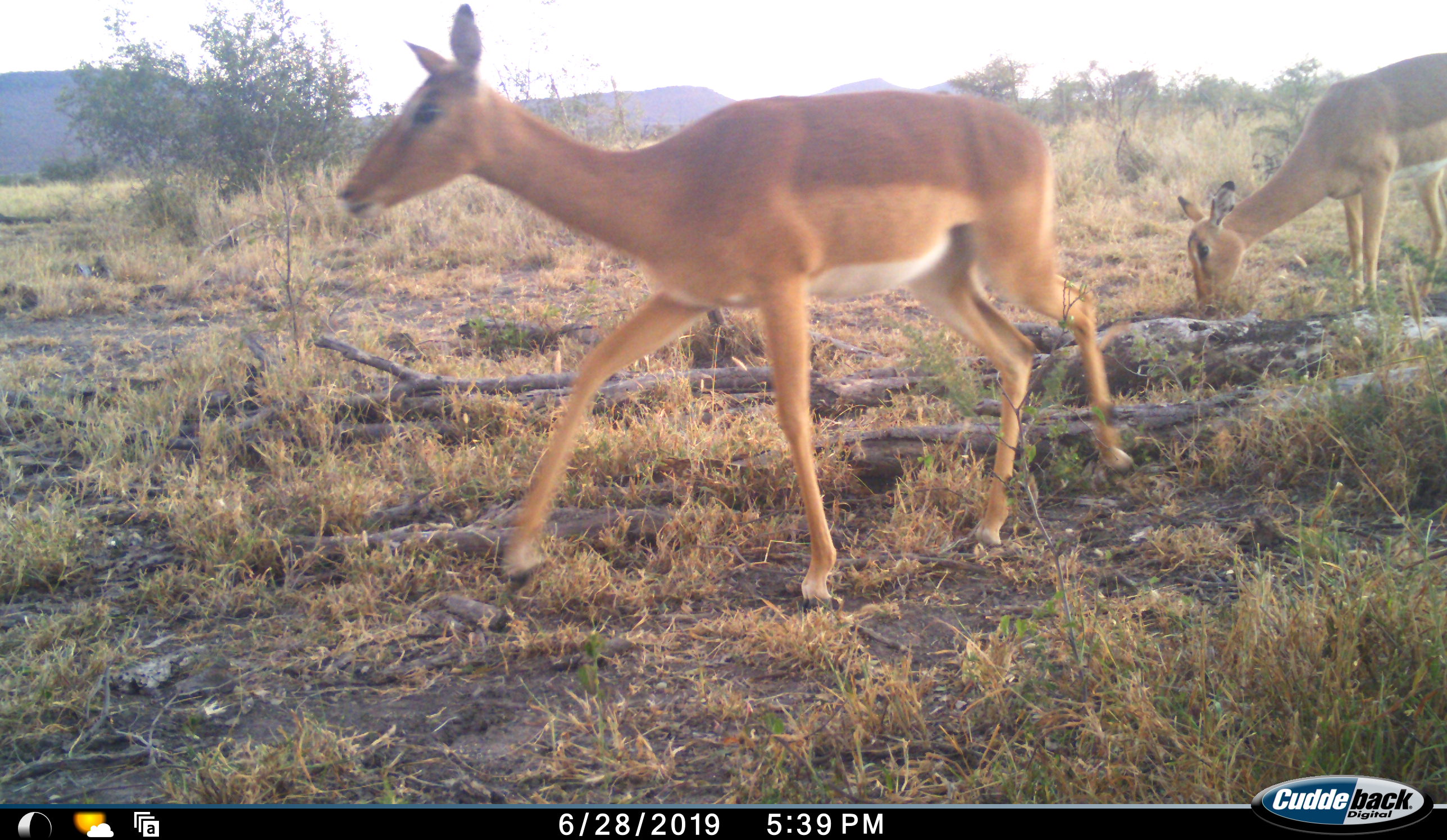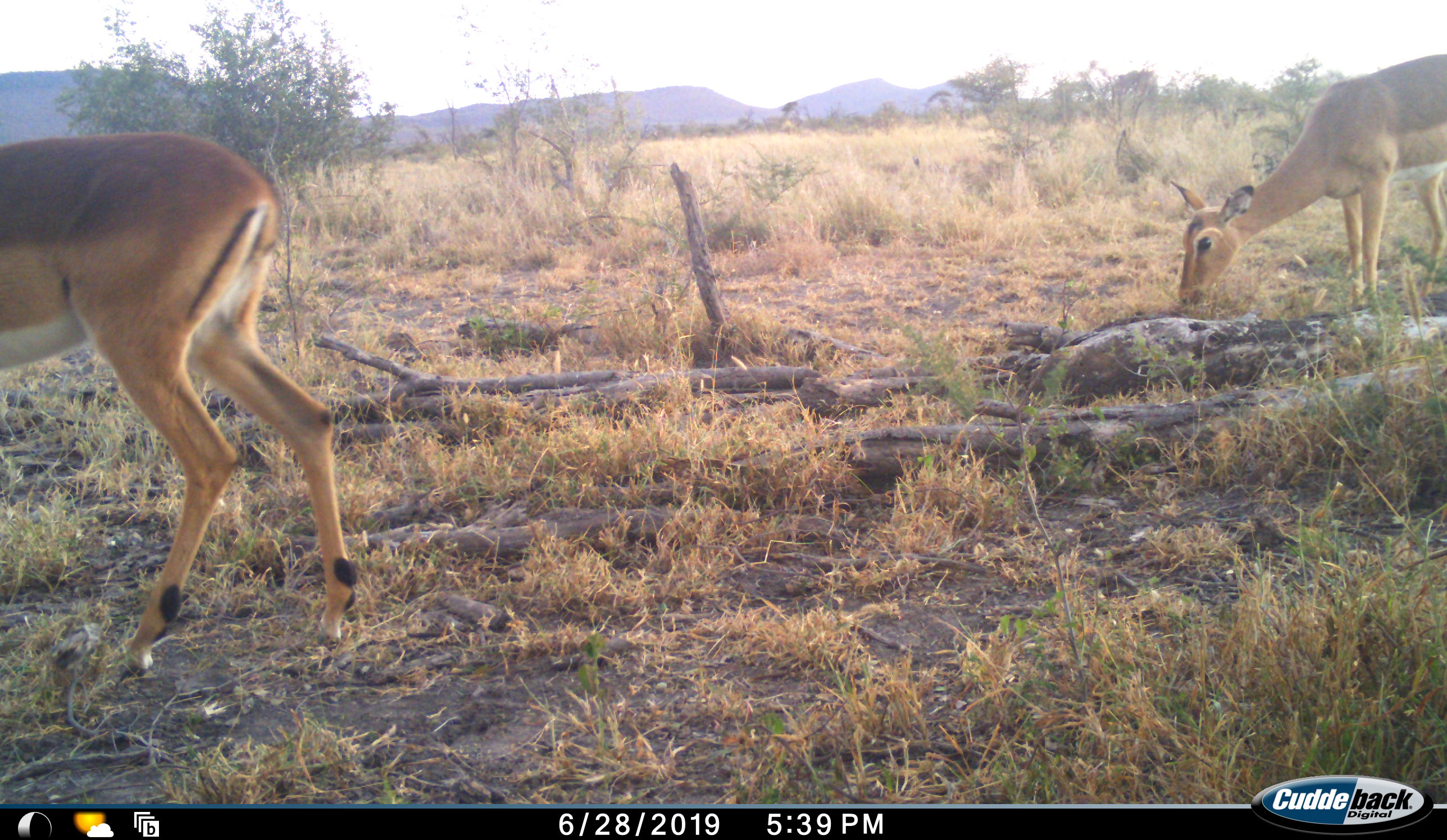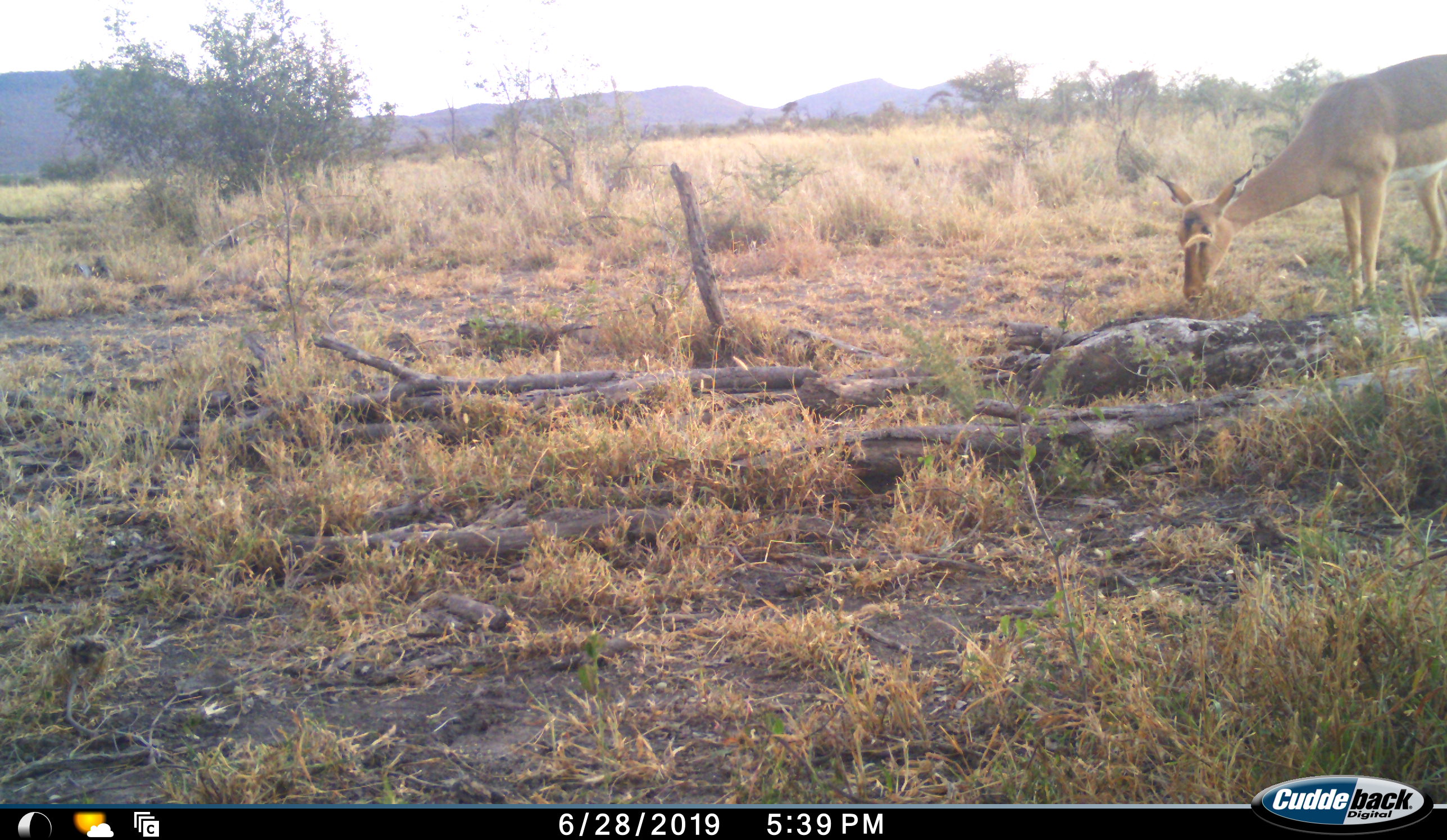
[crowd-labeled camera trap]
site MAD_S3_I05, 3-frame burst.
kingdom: Animalia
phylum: Chordata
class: Mammalia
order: Artiodactyla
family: Bovidae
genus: Aepyceros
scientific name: Aepyceros melampus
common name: impala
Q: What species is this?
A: Impala (Aepyceros melampus).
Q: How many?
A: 2.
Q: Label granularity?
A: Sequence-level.